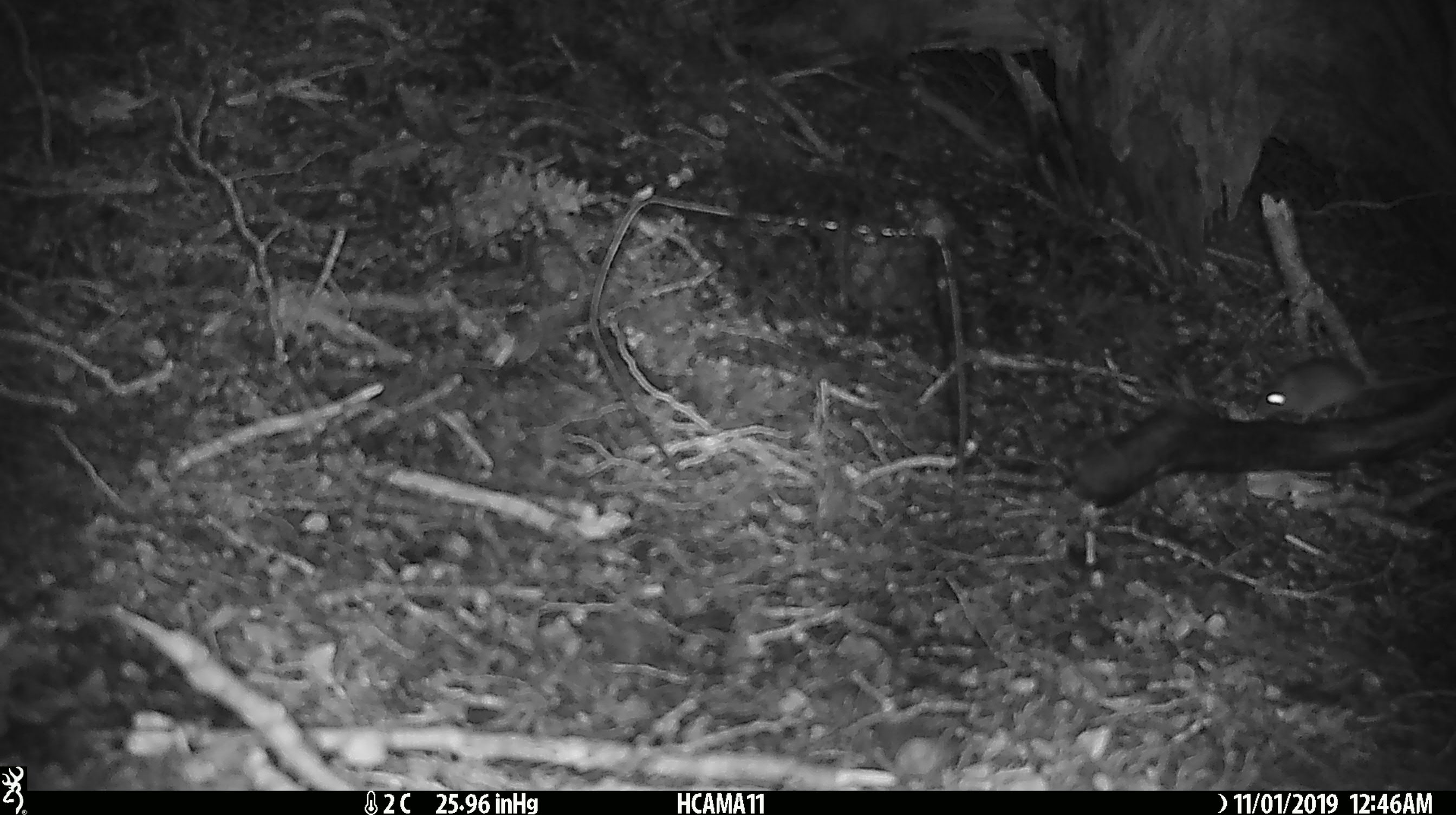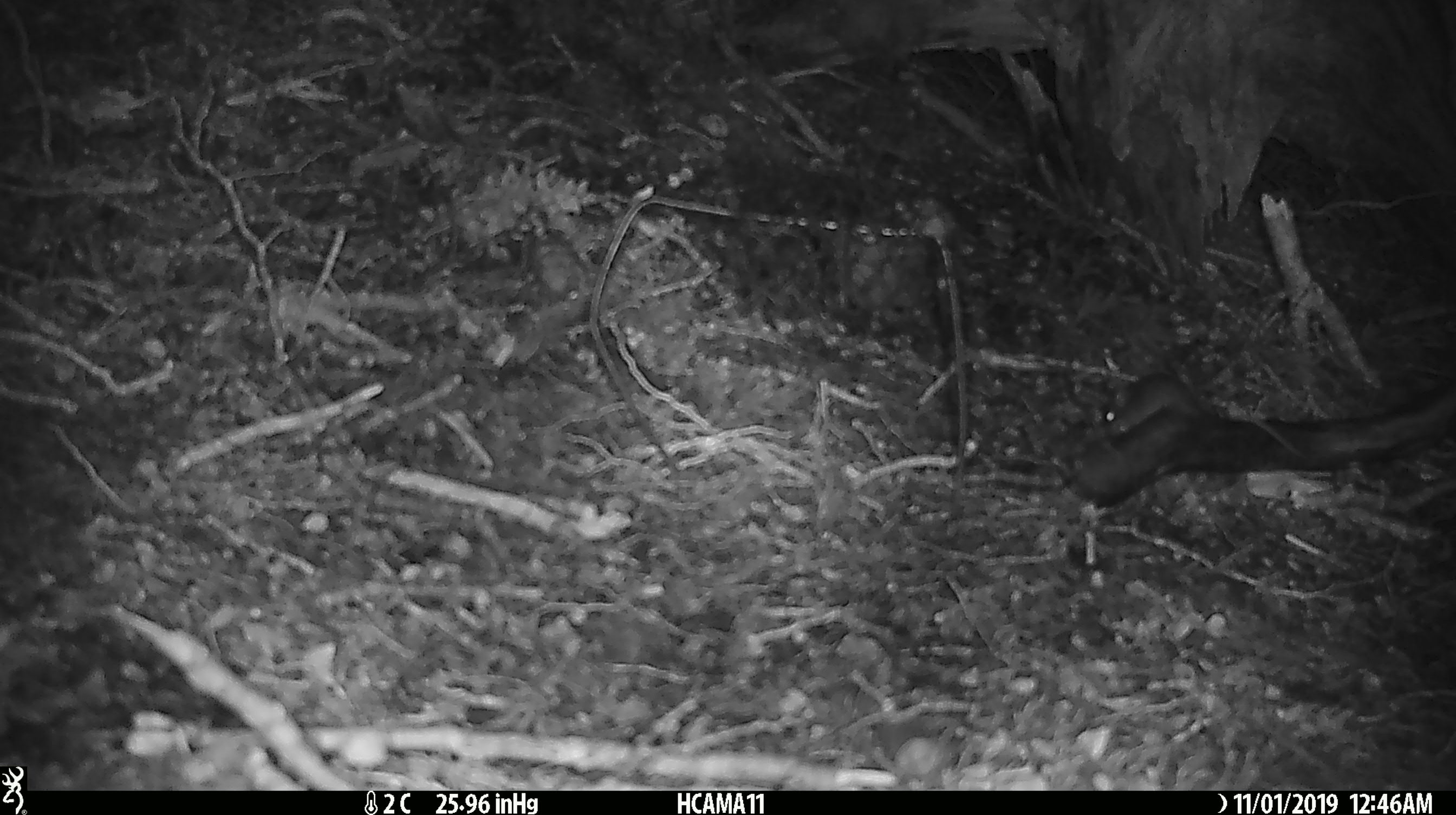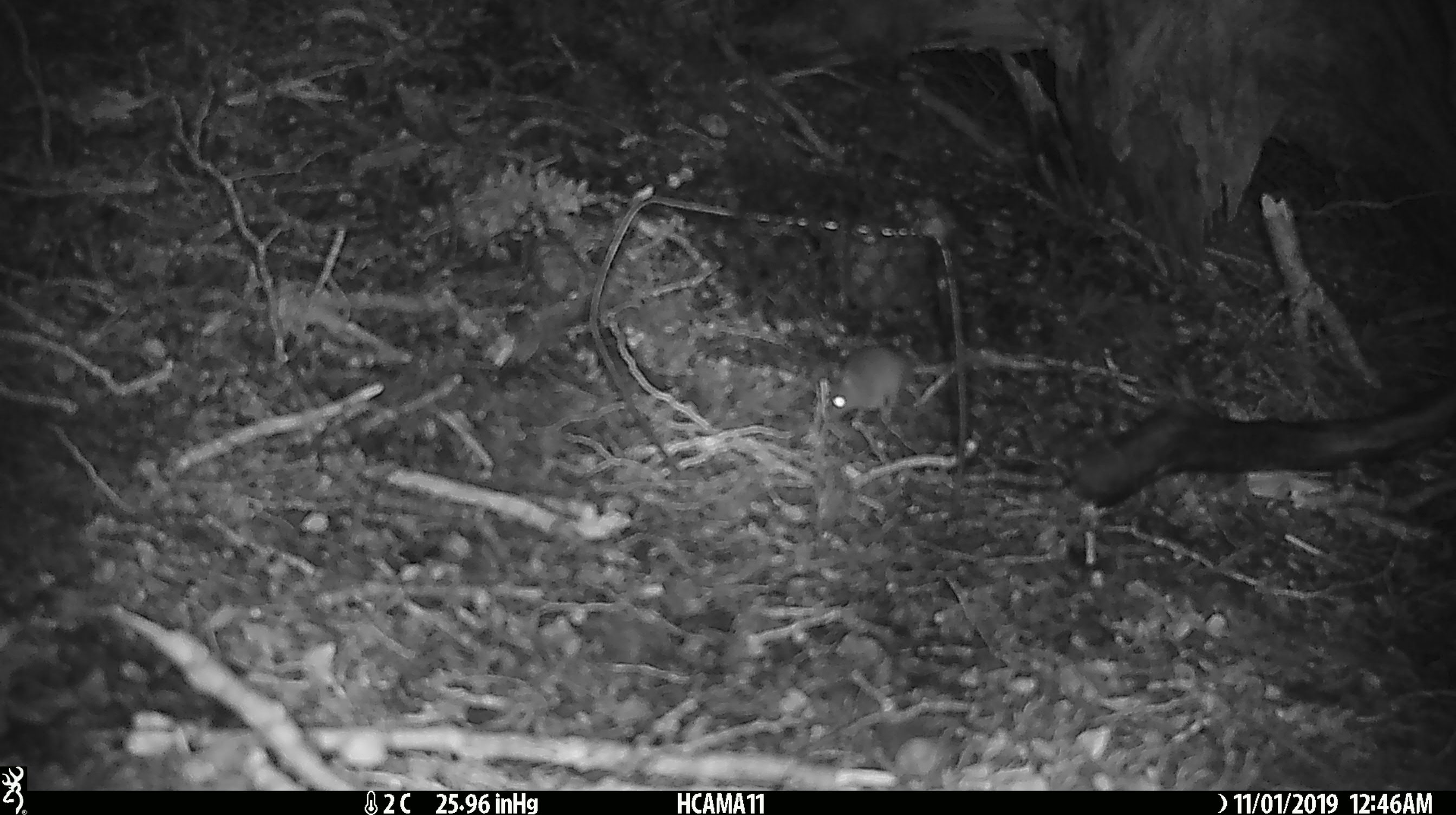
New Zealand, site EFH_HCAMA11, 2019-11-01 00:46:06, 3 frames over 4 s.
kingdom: Animalia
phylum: Chordata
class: Mammalia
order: Rodentia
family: Muridae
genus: Mus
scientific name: Mus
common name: mouse